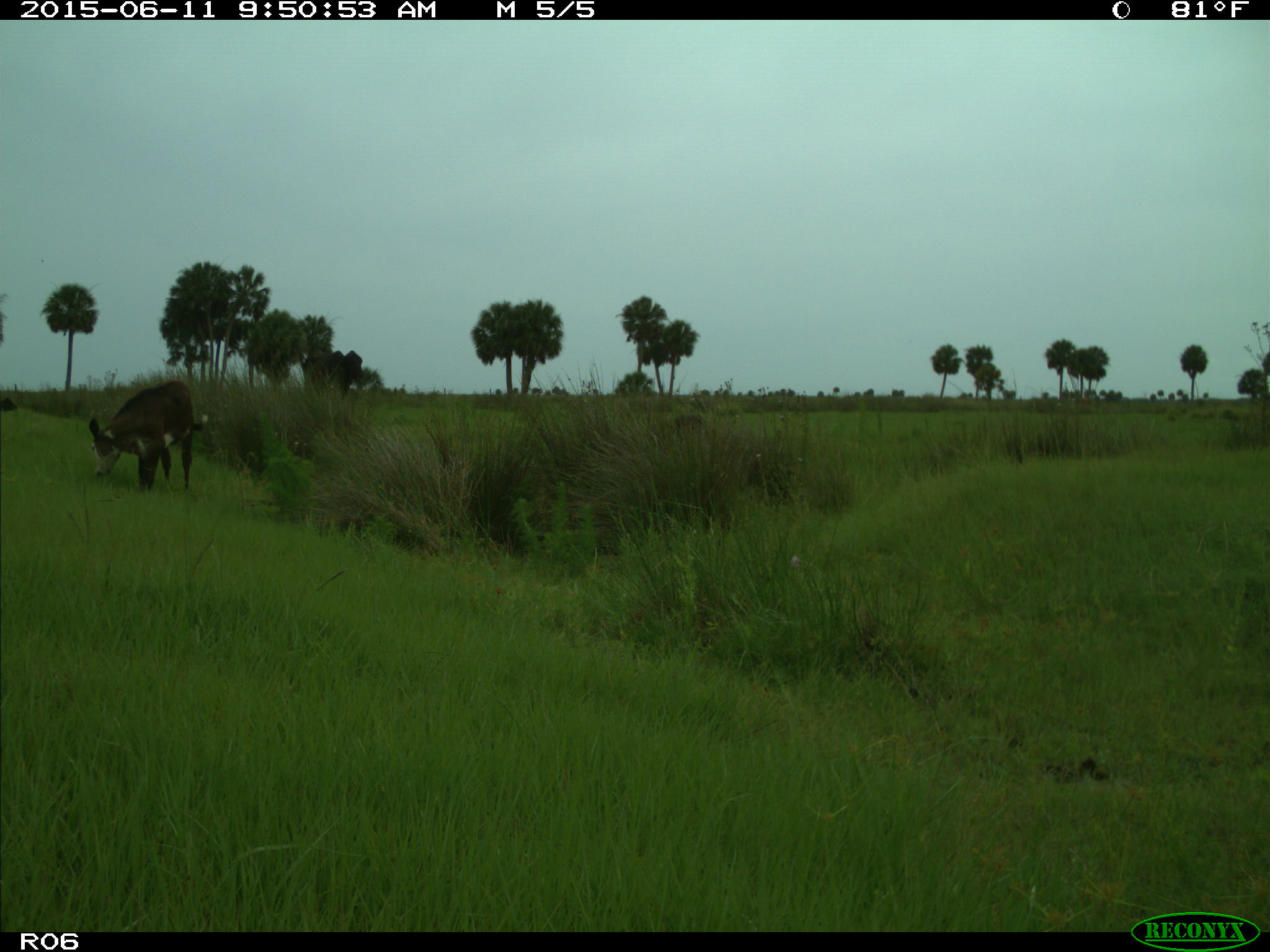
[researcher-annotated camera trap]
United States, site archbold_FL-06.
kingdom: Animalia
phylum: Chordata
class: Mammalia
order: Artiodactyla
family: Bovidae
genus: Bos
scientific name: Bos taurus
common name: domestic cow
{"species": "Bos taurus (domestic cow)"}